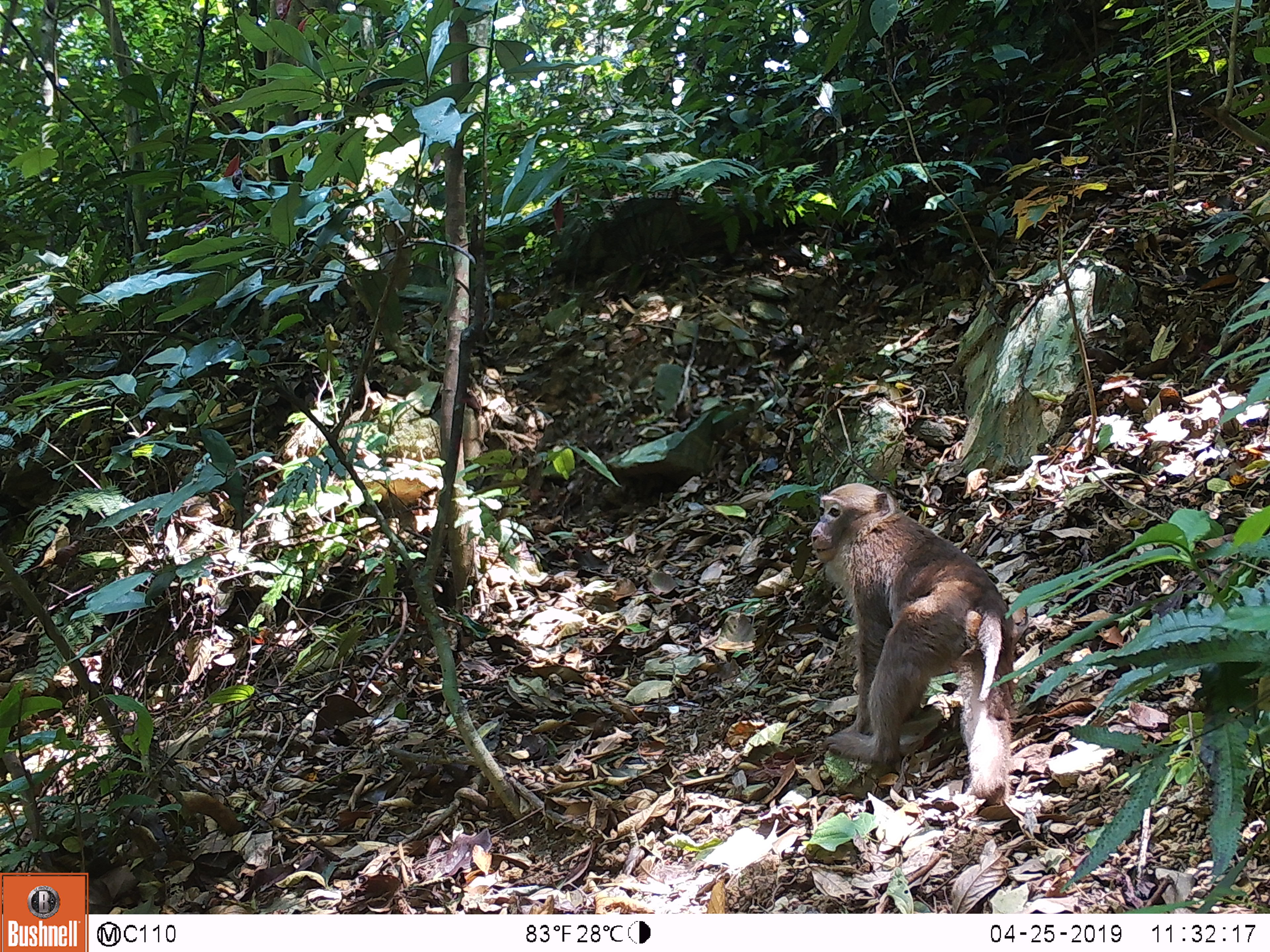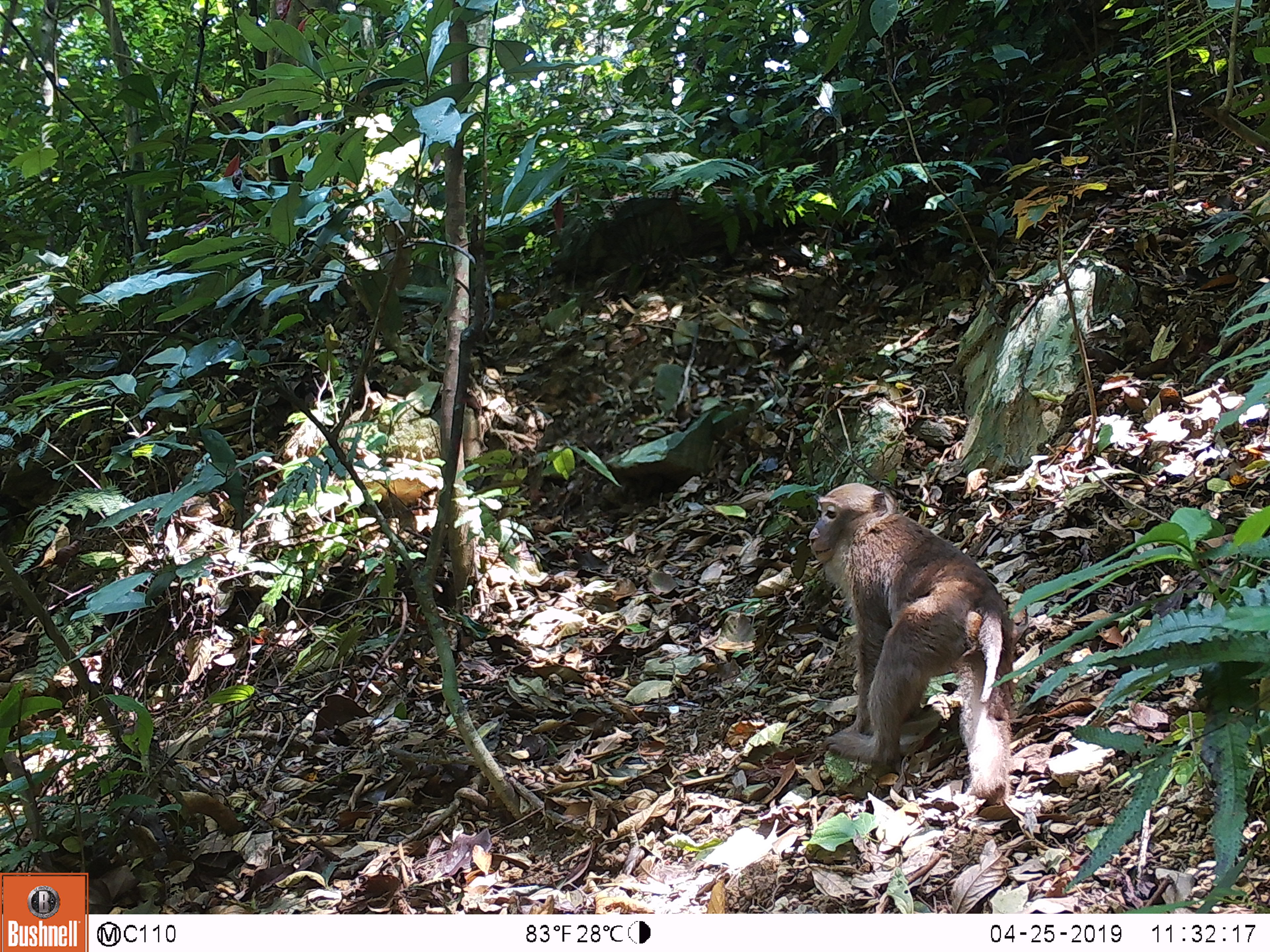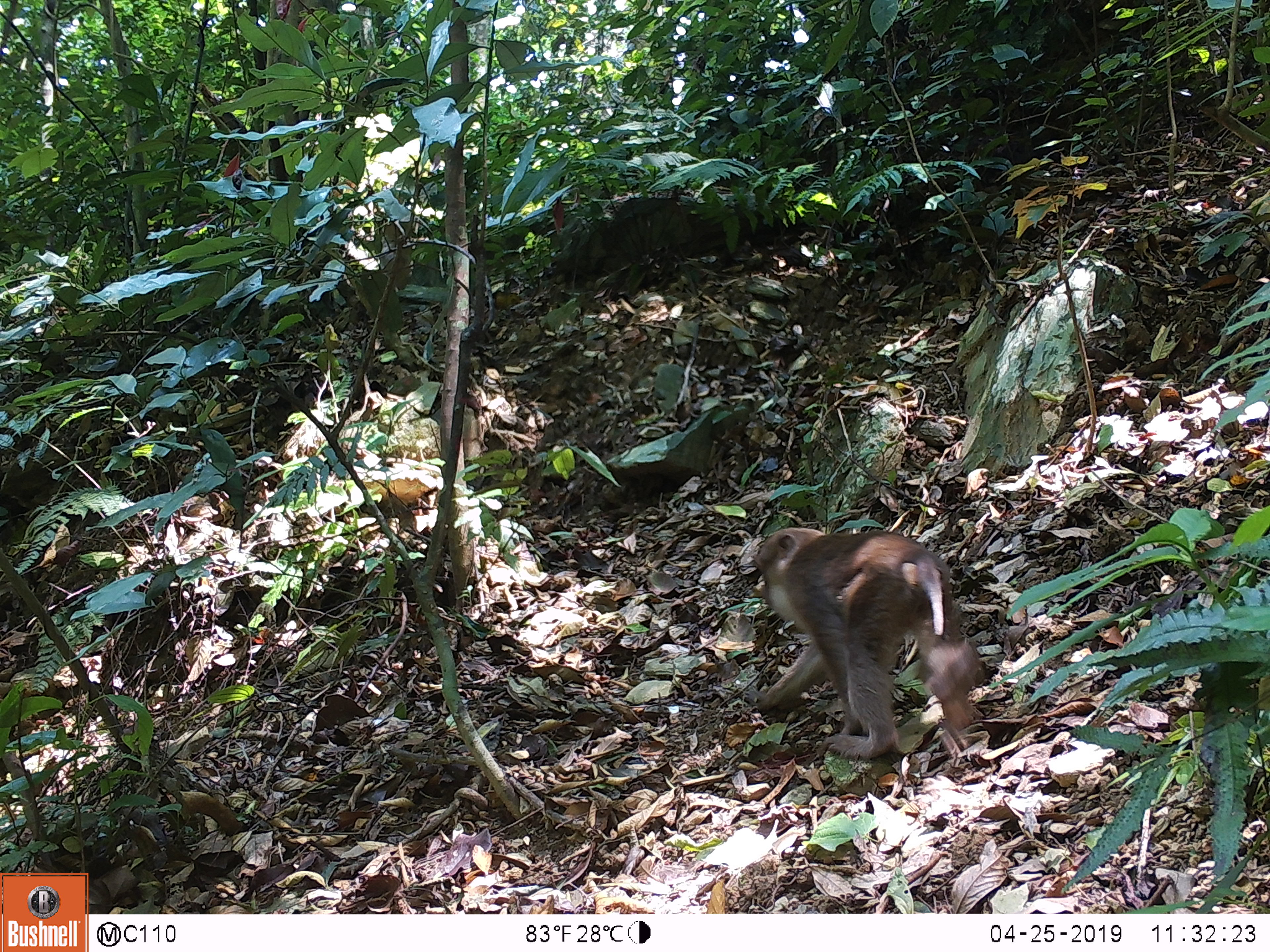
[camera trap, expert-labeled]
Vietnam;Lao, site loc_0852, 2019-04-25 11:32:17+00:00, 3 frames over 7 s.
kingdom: Animalia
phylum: Chordata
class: Mammalia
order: Primates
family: Cercopithecidae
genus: Macaca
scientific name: Macaca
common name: macaque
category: macaque not stump tailed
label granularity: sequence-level